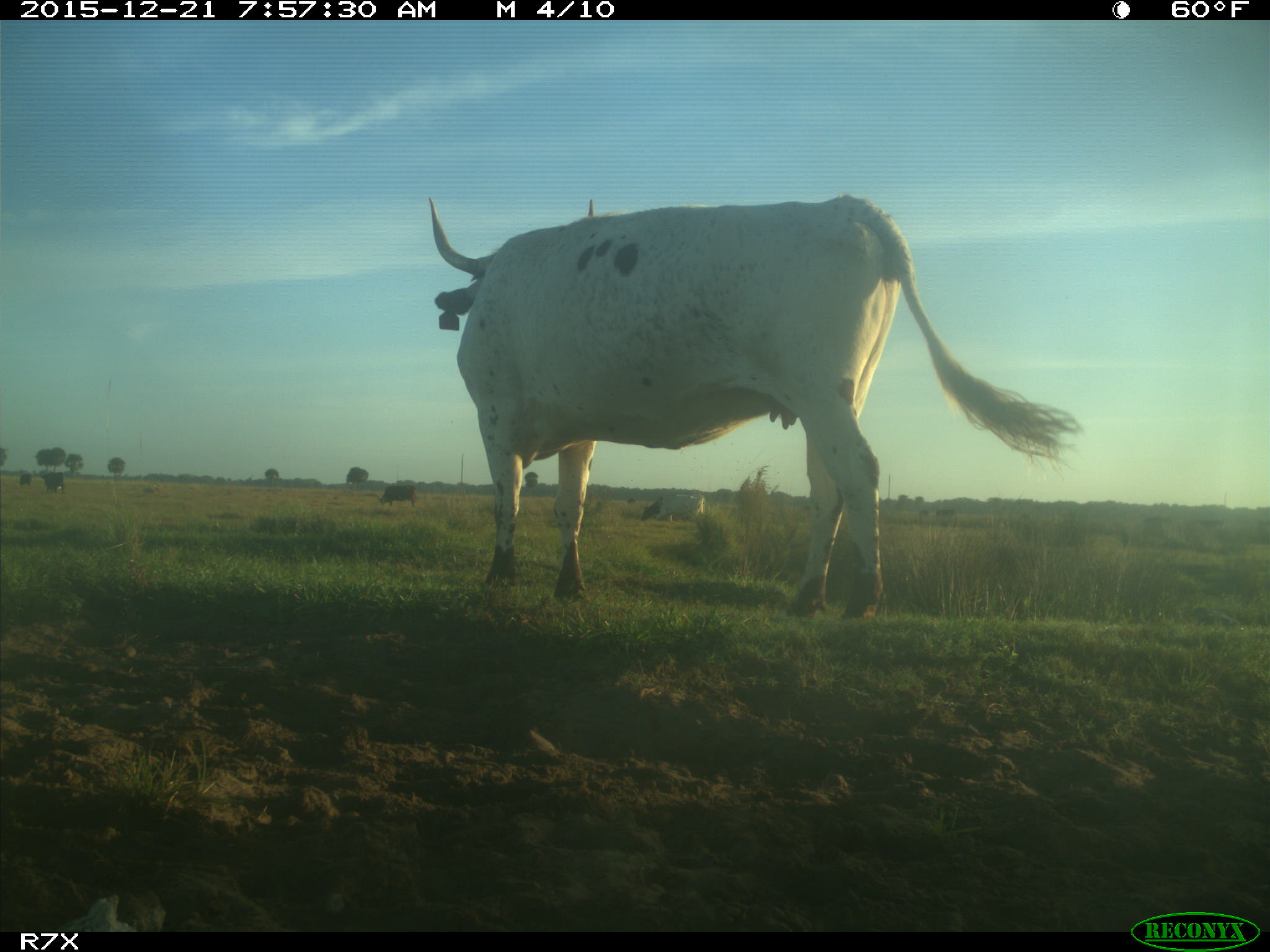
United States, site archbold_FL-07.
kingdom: Animalia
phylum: Chordata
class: Mammalia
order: Artiodactyla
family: Bovidae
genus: Bos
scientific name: Bos taurus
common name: domestic cow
Bos taurus (domestic cow).